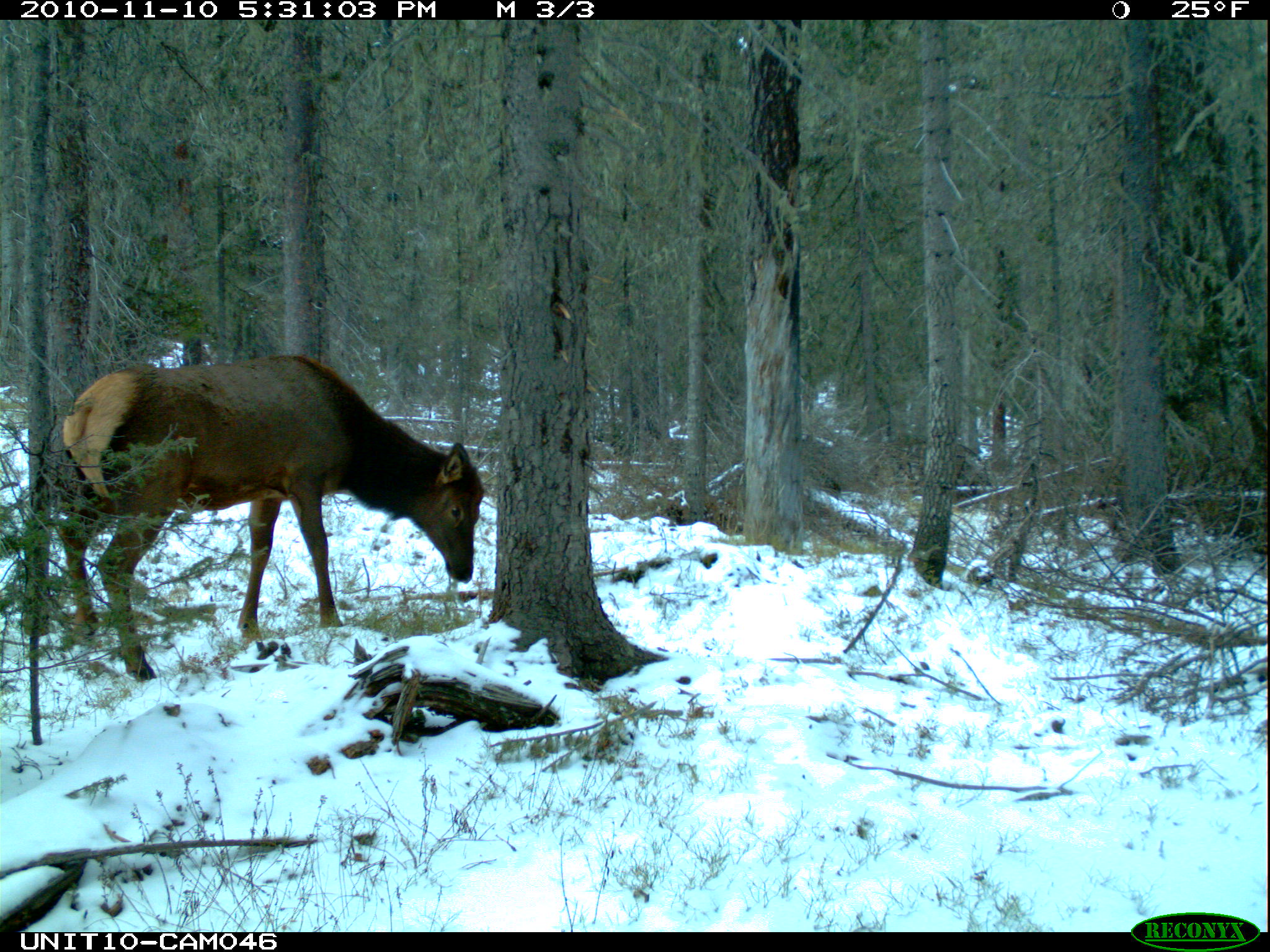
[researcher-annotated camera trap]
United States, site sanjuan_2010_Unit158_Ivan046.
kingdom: Animalia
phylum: Chordata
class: Mammalia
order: Artiodactyla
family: Cervidae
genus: Cervus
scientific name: Cervus elaphus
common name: red deer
Cervus elaphus (red deer).